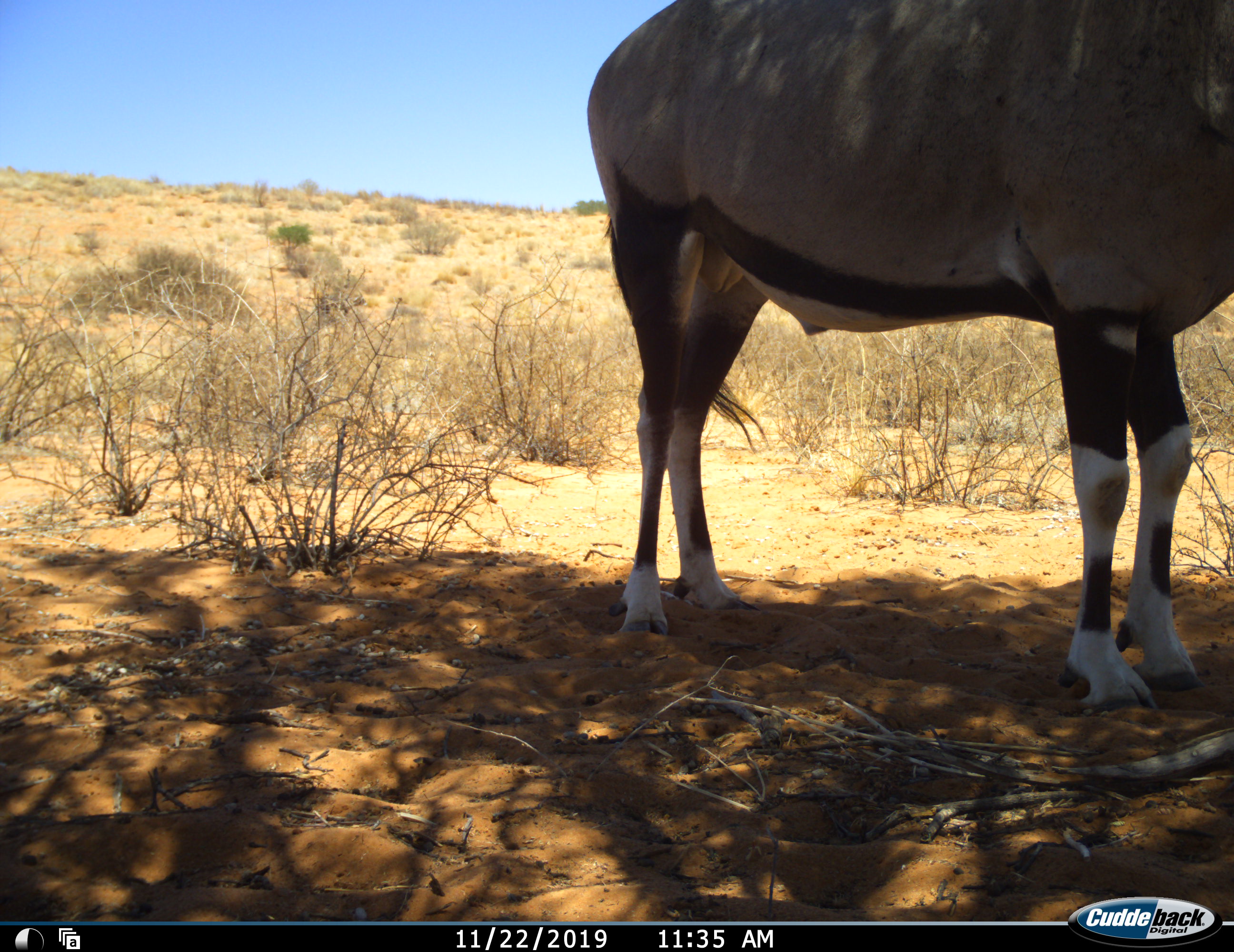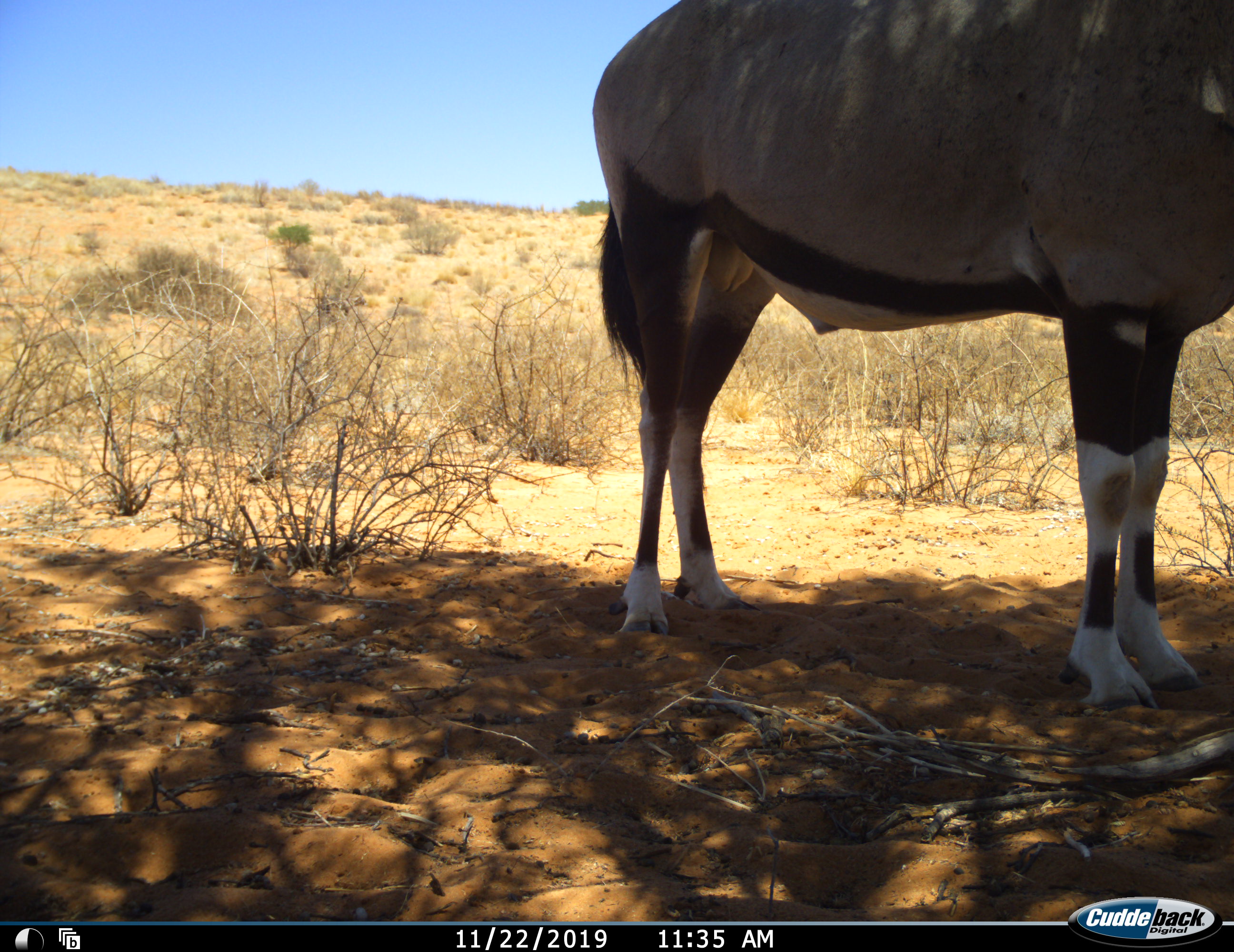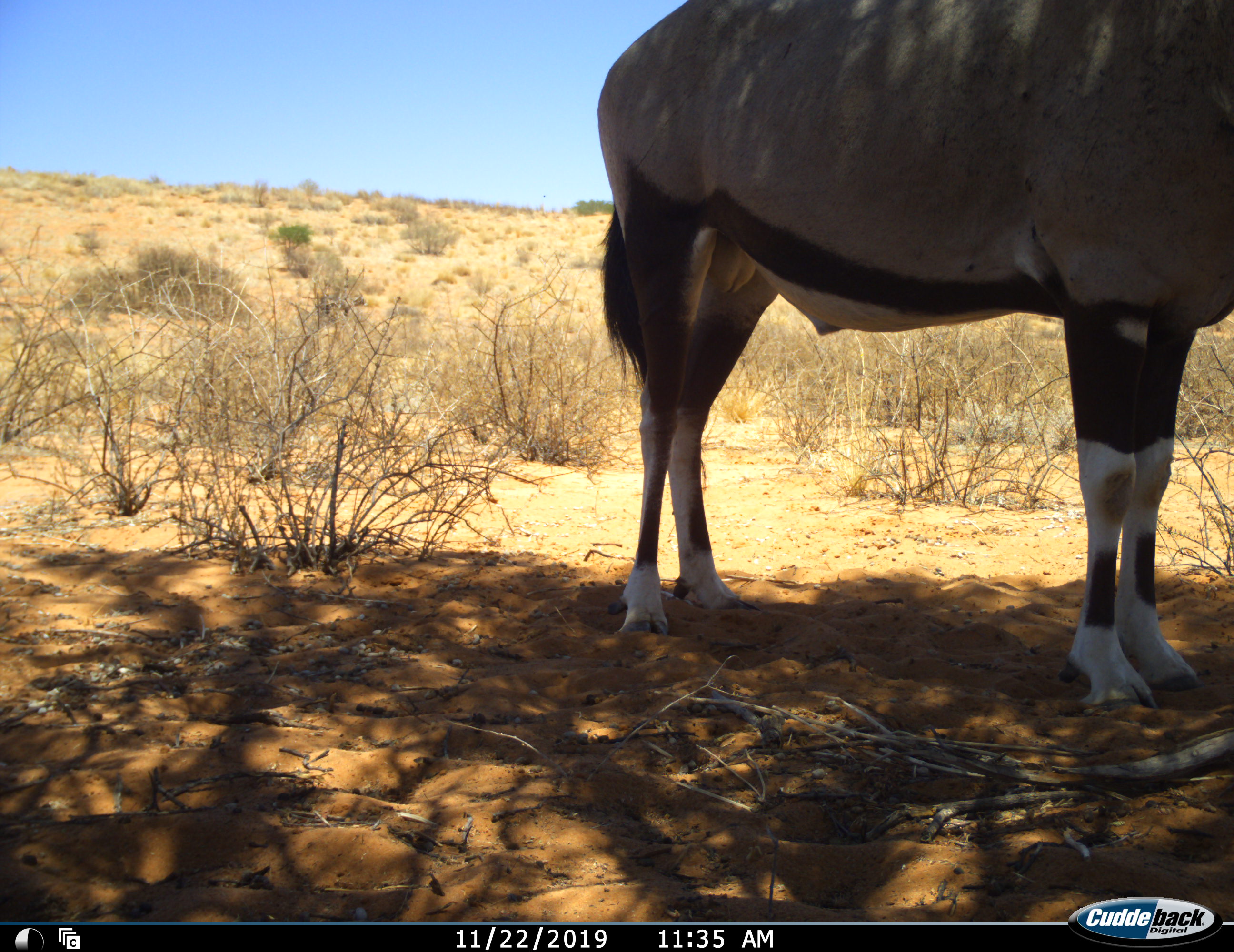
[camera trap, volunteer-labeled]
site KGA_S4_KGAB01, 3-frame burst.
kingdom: Animalia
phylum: Chordata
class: Mammalia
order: Artiodactyla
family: Bovidae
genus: Oryx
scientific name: Oryx gazella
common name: gemsbok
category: oryx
Oryx (gemsbok) (Oryx gazella), count 1. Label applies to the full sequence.